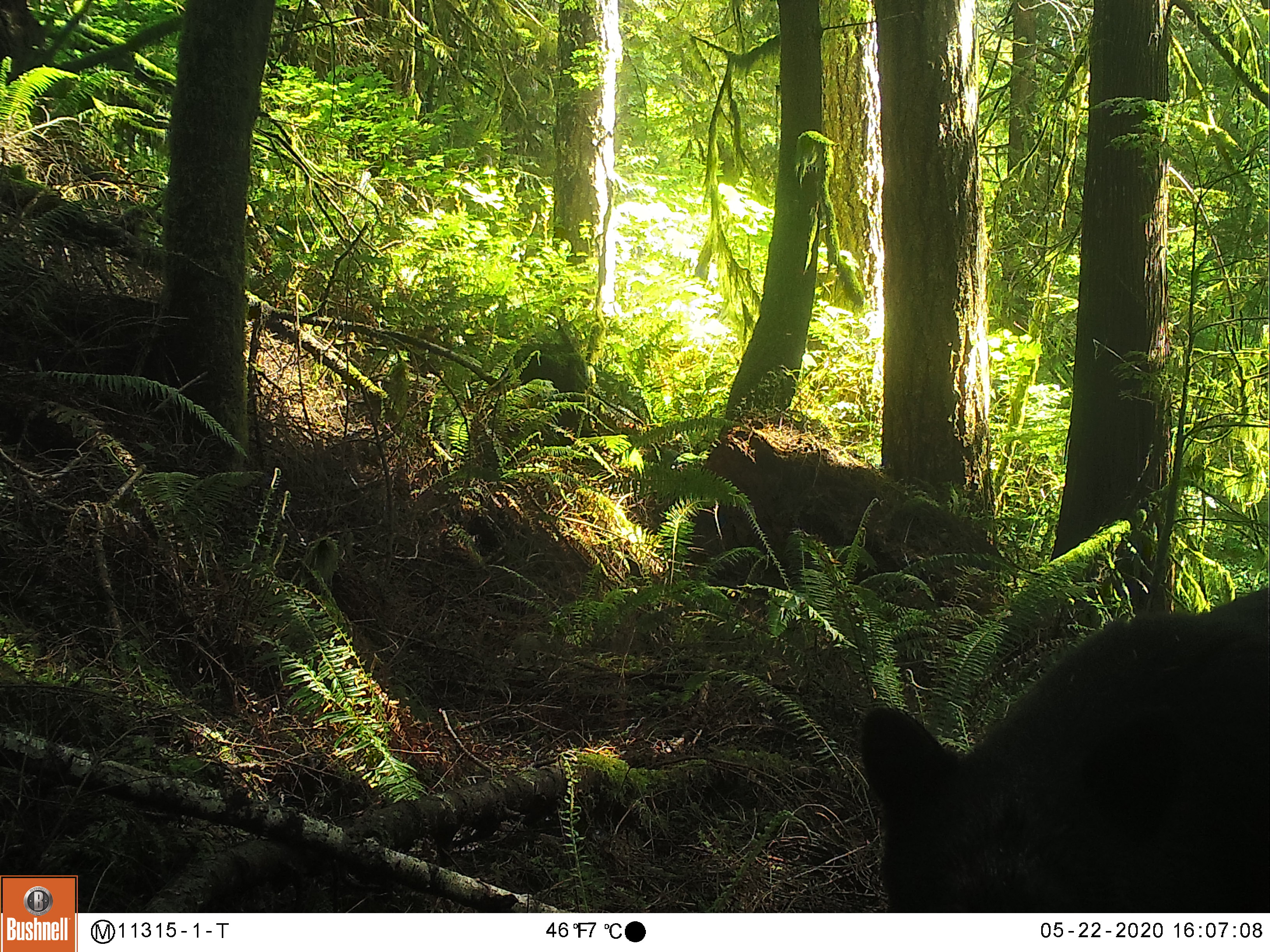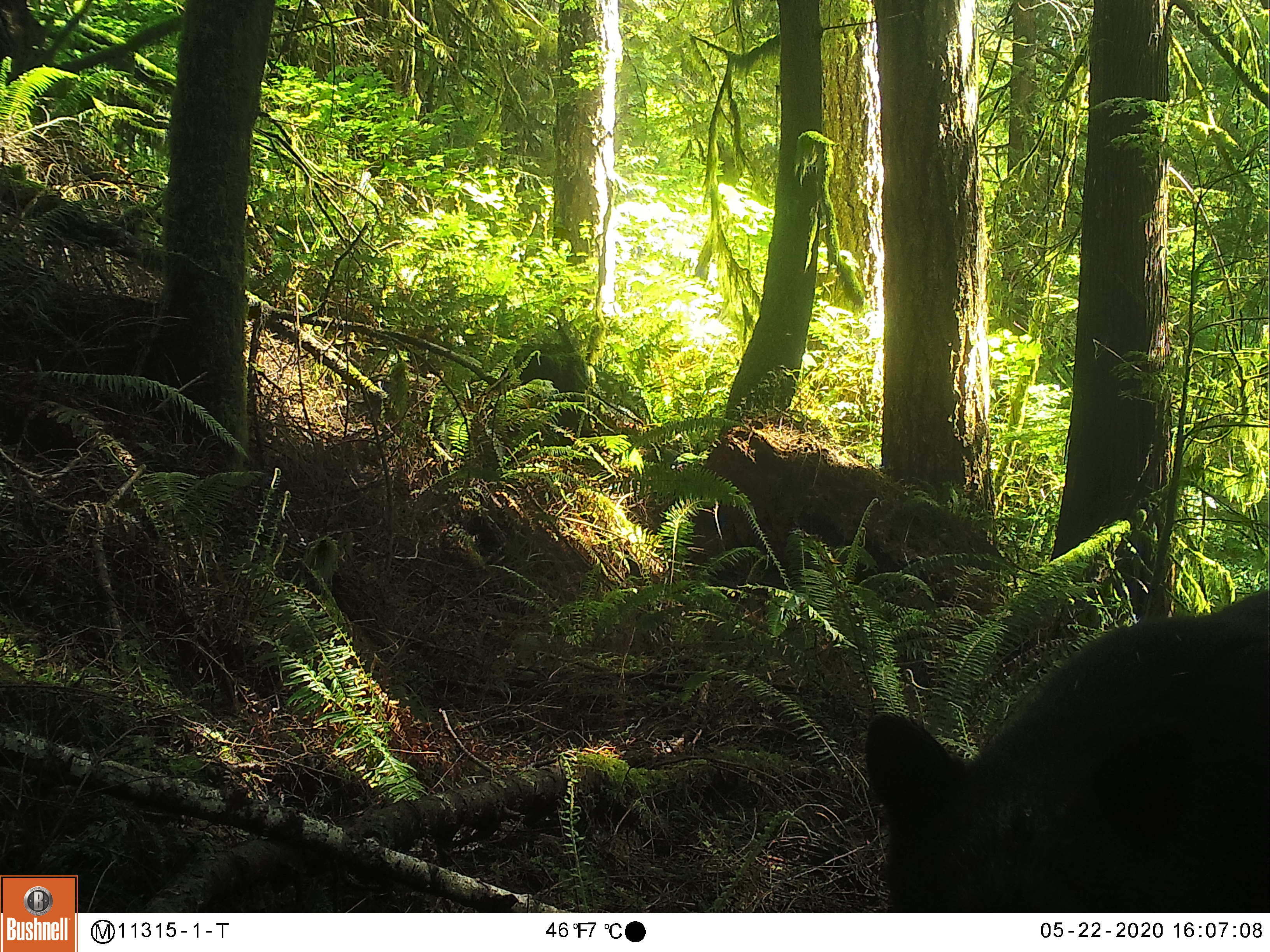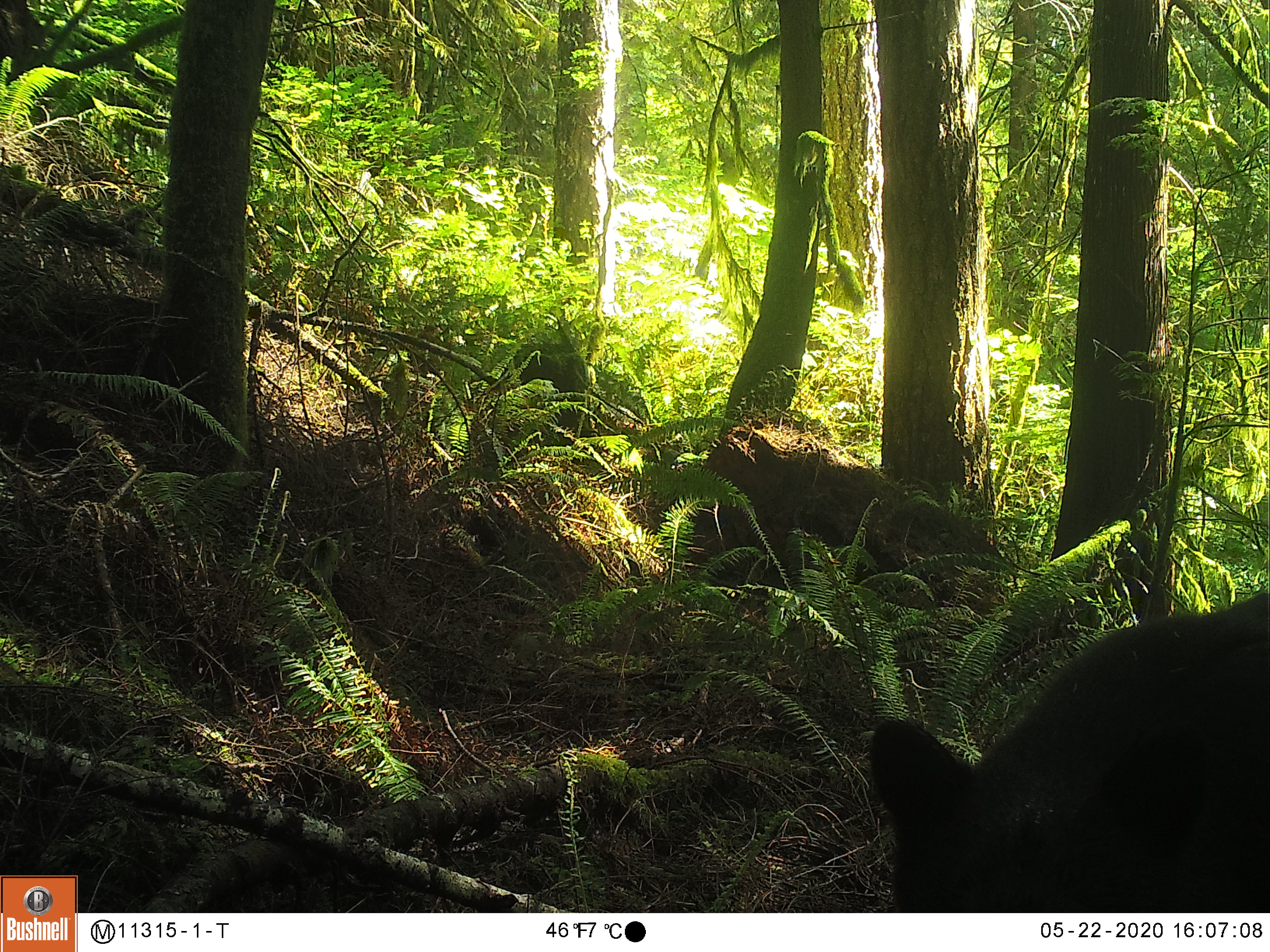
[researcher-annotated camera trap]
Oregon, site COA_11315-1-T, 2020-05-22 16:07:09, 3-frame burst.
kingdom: Animalia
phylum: Chordata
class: Mammalia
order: Carnivora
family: Ursidae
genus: Ursus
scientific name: Ursus americanus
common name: american black bear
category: black bear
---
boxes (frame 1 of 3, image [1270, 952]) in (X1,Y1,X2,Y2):
black bear: (859,586,1266,908)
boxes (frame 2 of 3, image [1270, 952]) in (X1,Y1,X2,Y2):
black bear: (859,594,1266,906)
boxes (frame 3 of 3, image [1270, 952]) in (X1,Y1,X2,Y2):
black bear: (859,601,1267,904)